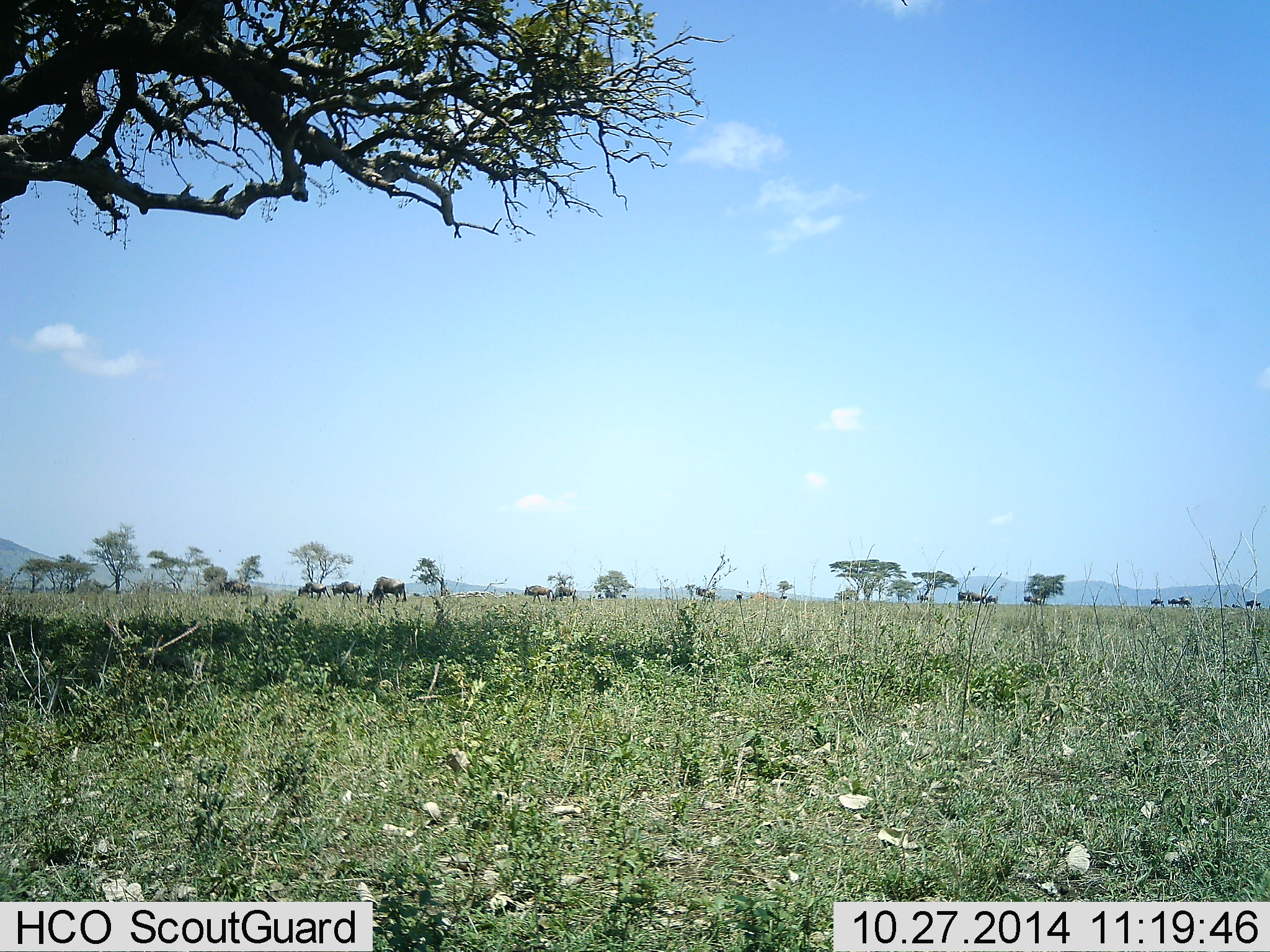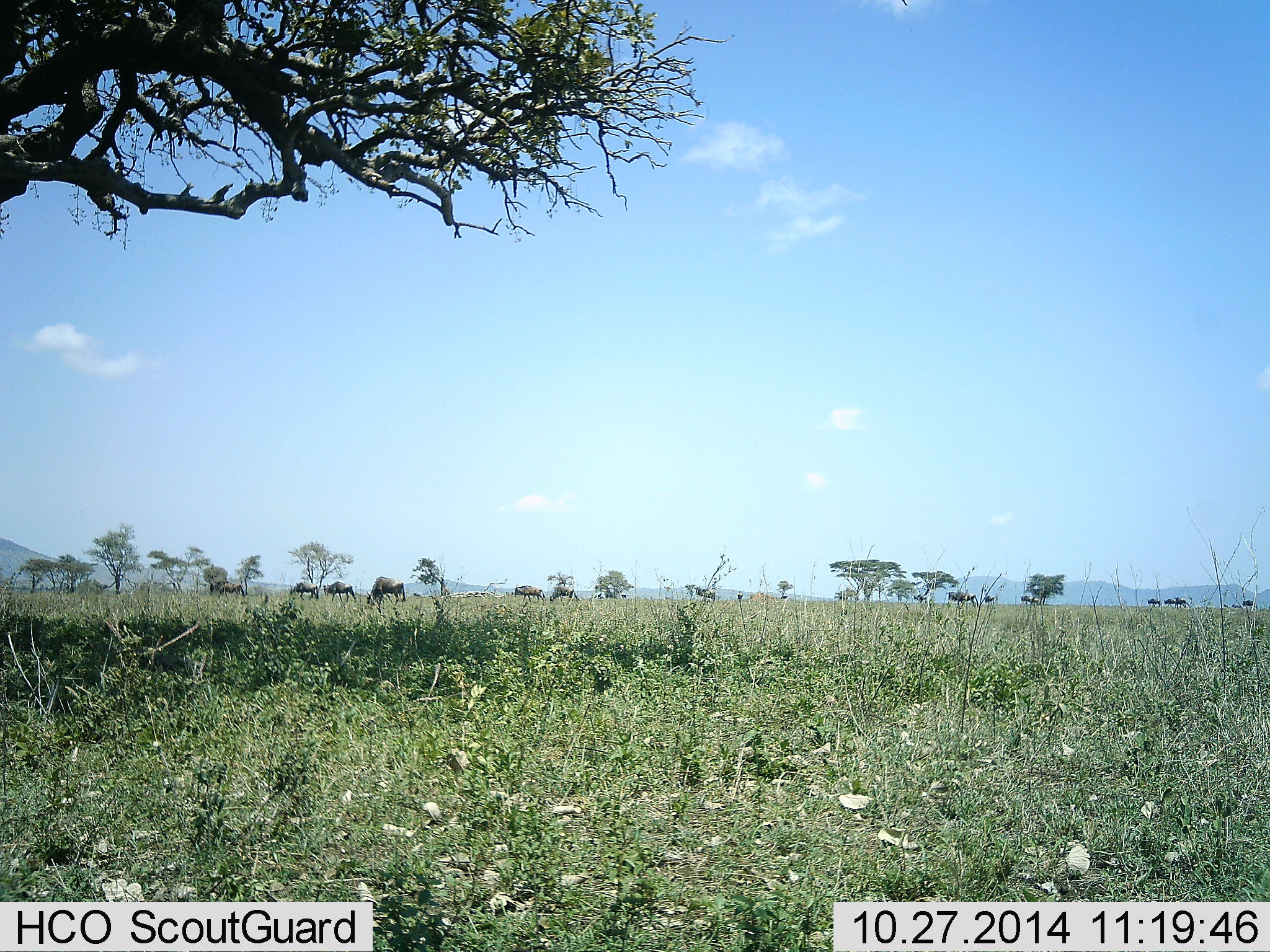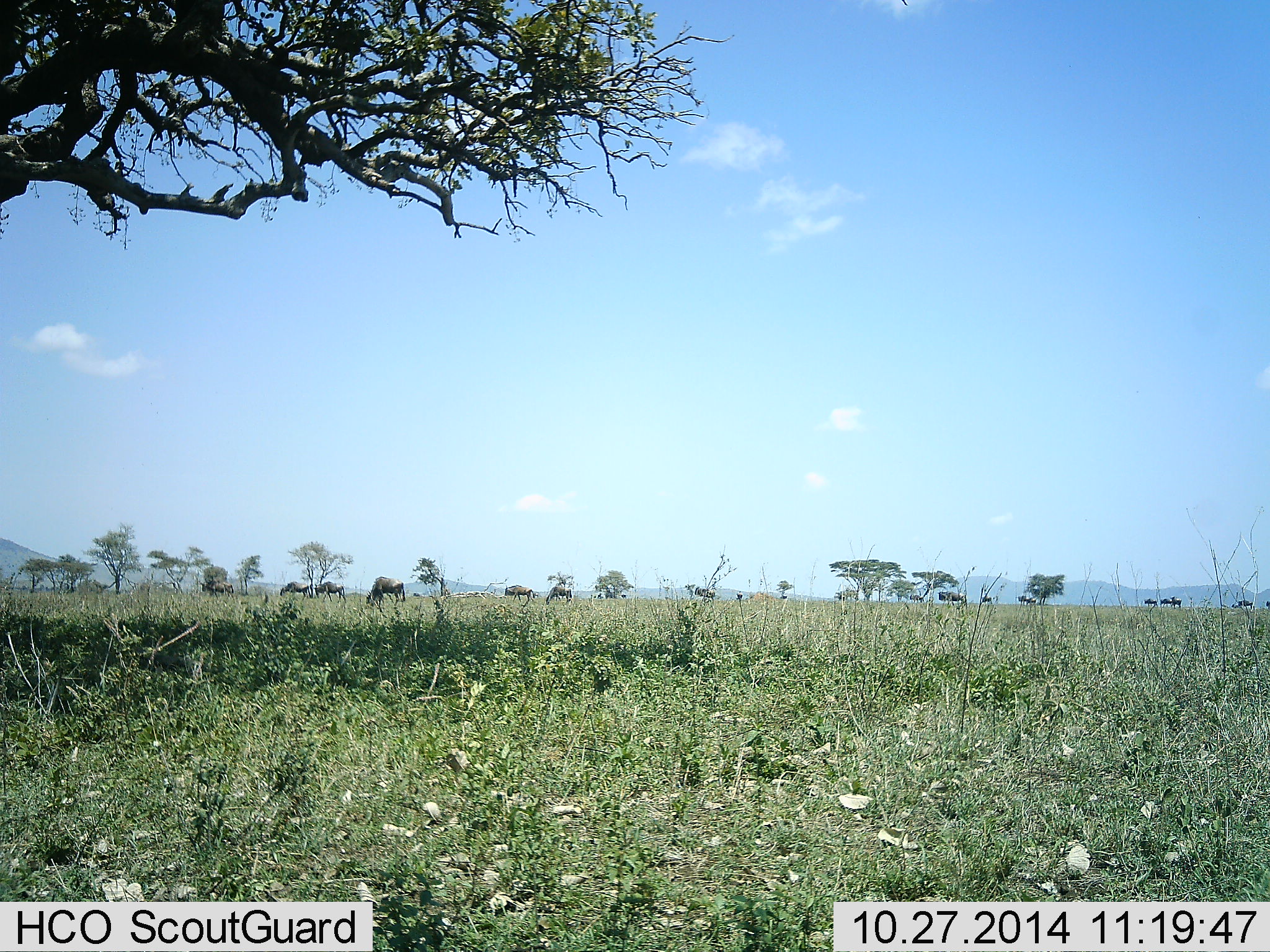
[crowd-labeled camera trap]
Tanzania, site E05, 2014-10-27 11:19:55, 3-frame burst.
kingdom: Animalia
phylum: Chordata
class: Mammalia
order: Artiodactyla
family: Bovidae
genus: Connochaetes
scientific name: Connochaetes taurinus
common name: blue wildebeest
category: wildebeest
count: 11-50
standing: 40%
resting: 0%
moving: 100%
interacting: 0%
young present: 0%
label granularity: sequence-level